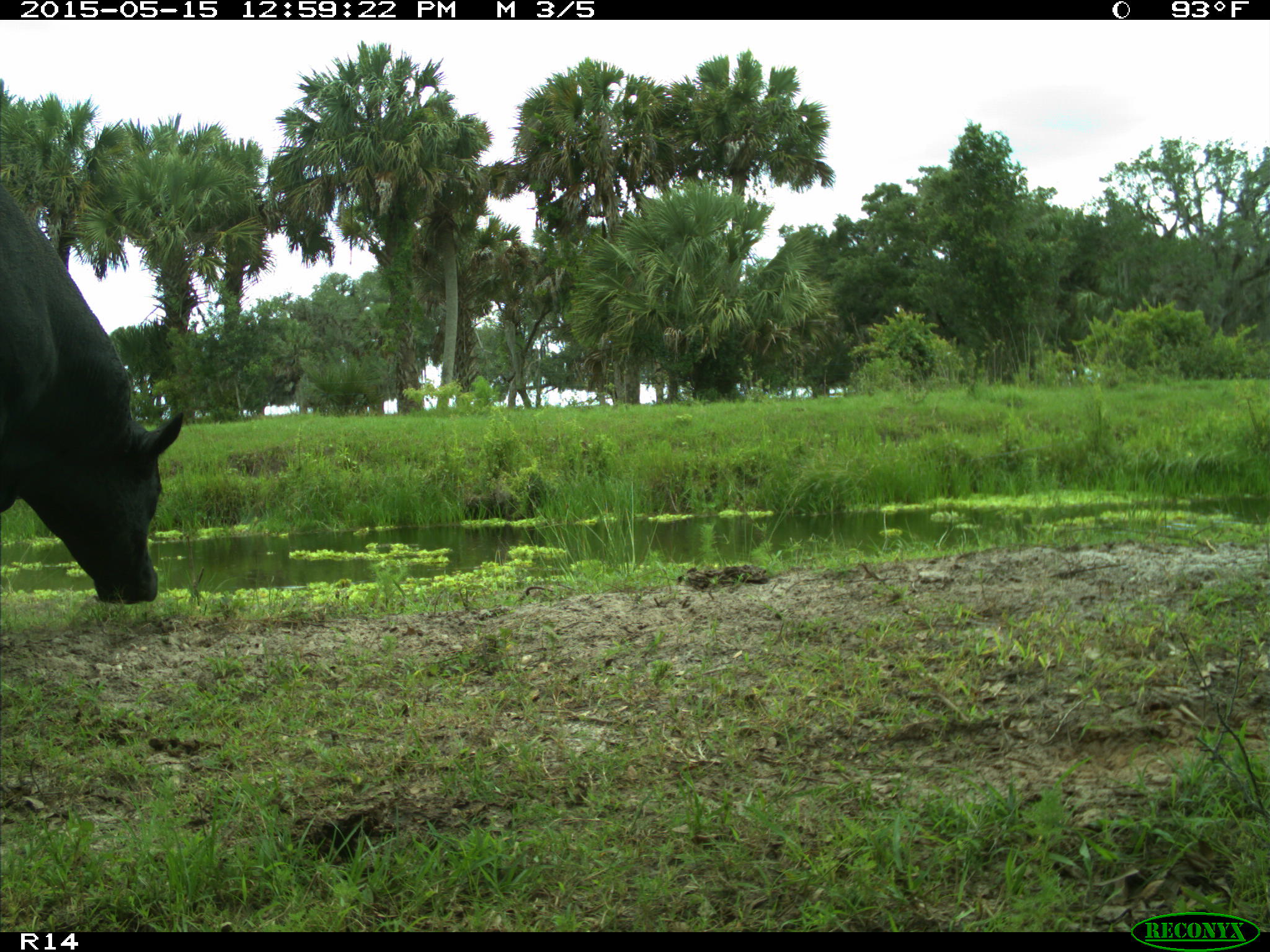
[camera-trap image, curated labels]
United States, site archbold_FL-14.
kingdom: Animalia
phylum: Chordata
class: Mammalia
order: Artiodactyla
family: Bovidae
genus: Bos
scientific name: Bos taurus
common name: domestic cow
Bos taurus (domestic cow).